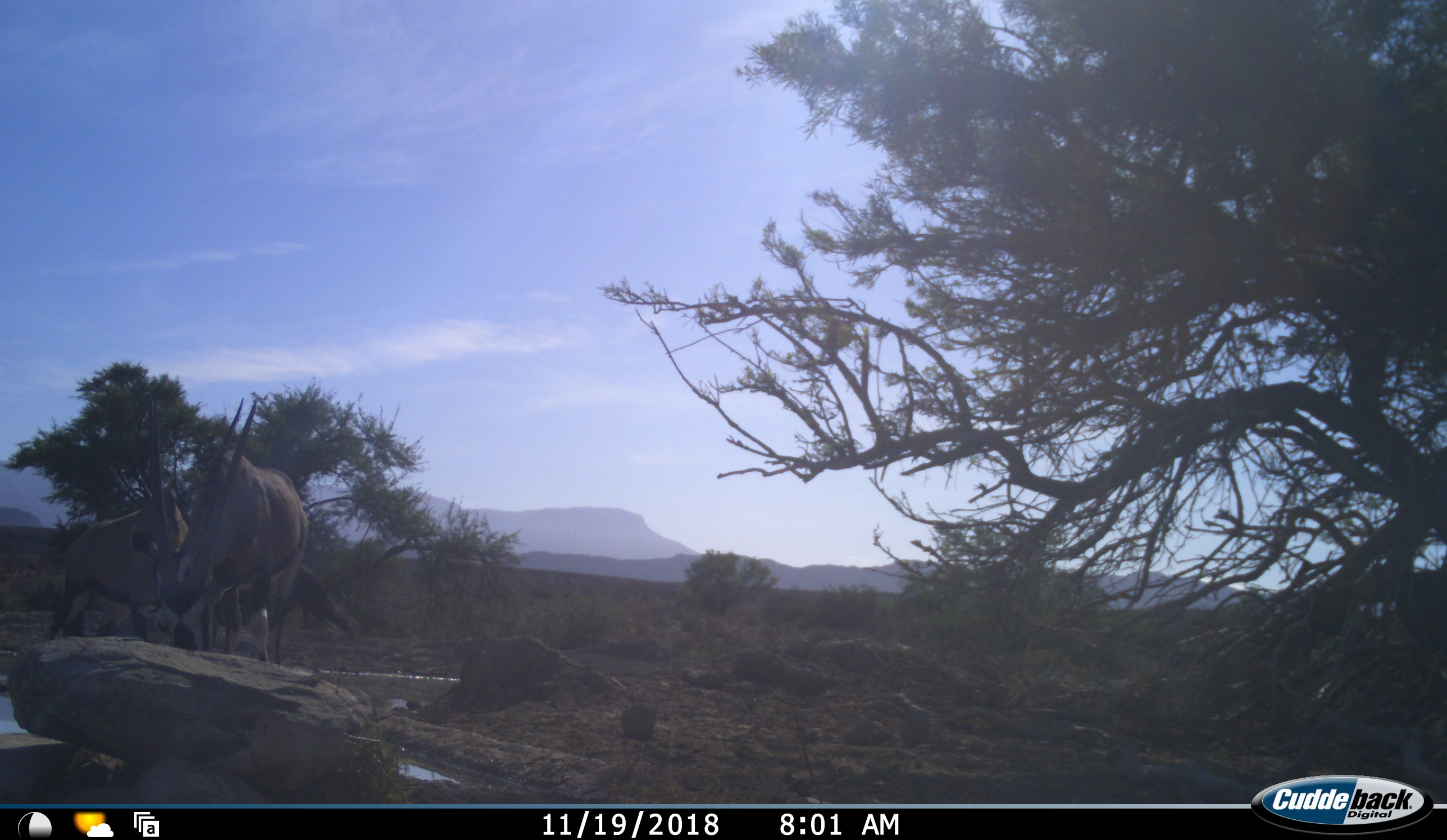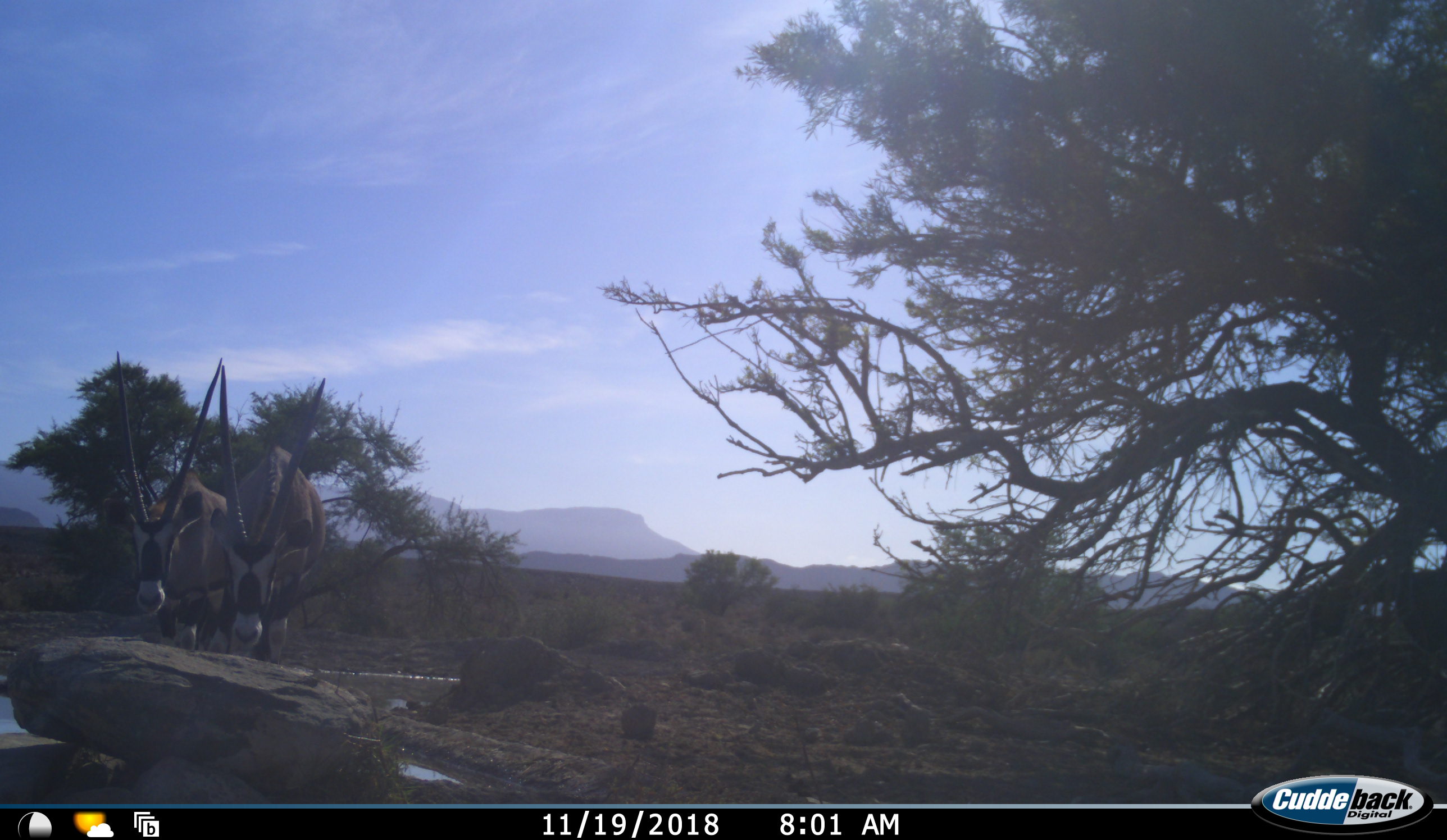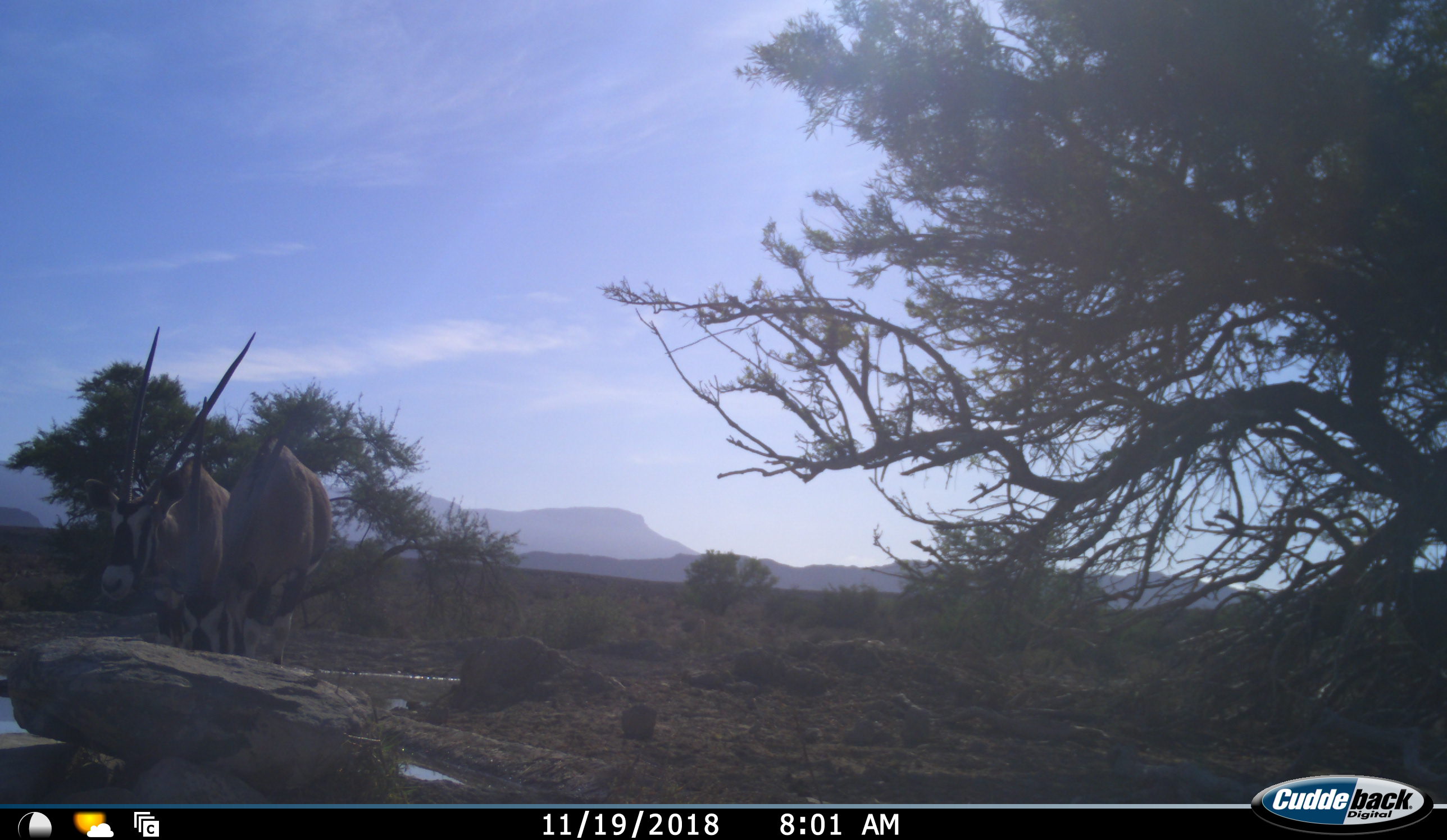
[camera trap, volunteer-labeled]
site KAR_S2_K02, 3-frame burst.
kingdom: Animalia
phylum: Chordata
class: Mammalia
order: Artiodactyla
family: Bovidae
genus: Oryx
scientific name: Oryx gazella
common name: gemsbok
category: oryx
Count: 2.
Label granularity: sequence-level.